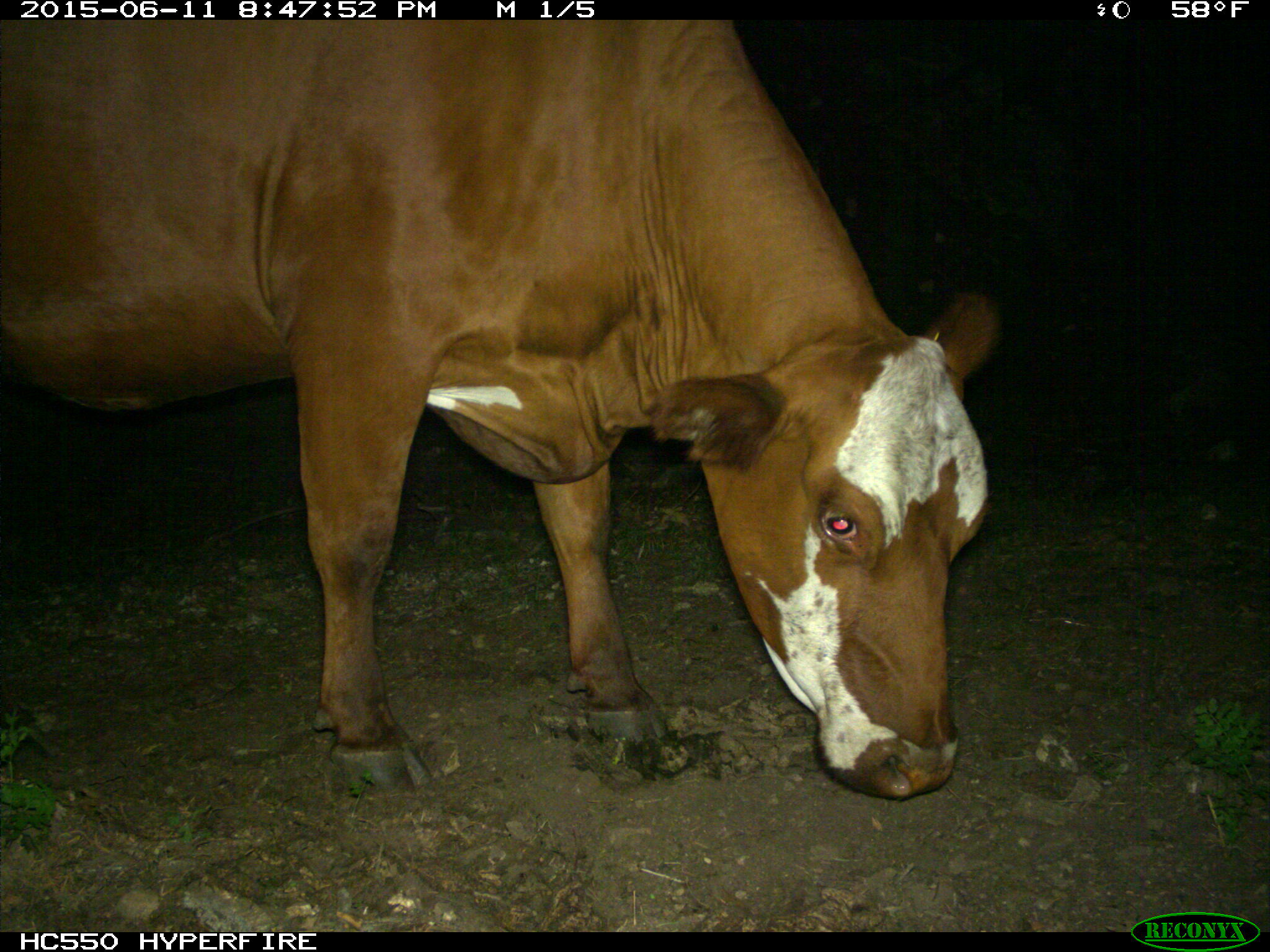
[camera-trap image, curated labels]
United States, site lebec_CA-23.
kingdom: Animalia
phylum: Chordata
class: Mammalia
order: Artiodactyla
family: Bovidae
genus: Bos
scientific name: Bos taurus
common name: domestic cow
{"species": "Bos taurus (domestic cow)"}